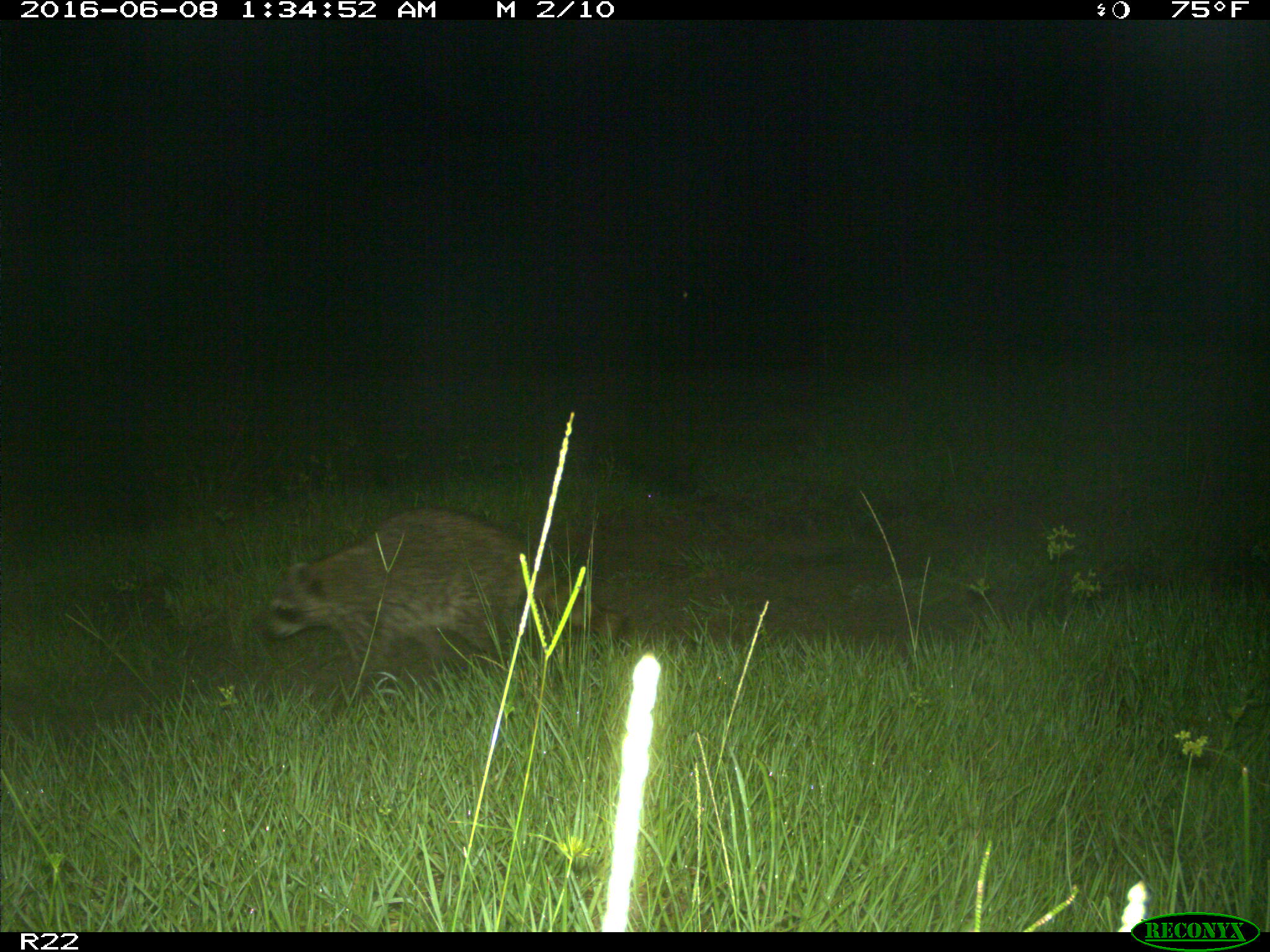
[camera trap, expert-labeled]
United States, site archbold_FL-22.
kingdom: Animalia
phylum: Chordata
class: Mammalia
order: Carnivora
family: Procyonidae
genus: Procyon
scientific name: Procyon lotor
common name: common raccoon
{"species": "Procyon lotor (common raccoon)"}